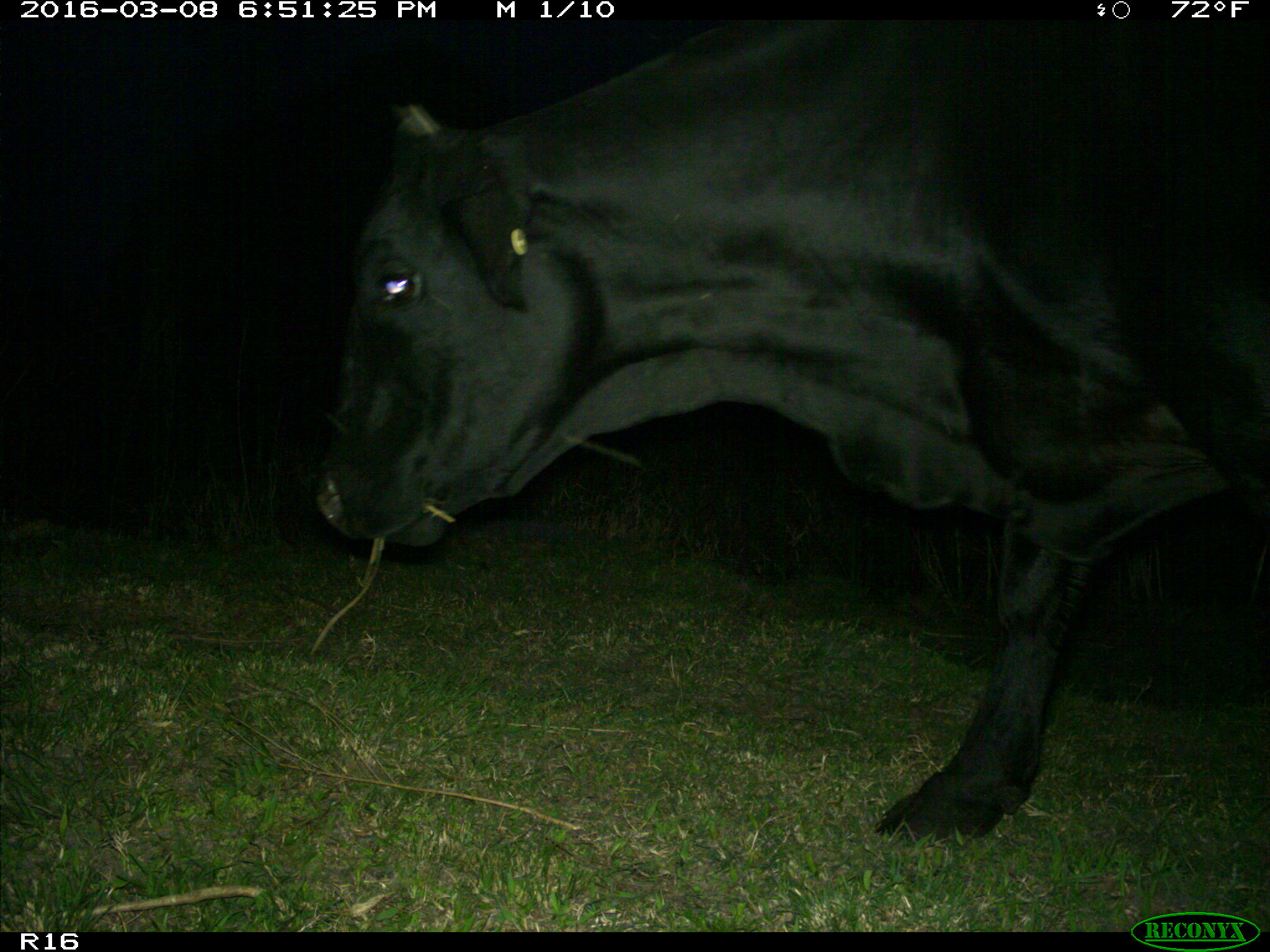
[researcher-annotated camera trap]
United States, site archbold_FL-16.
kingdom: Animalia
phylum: Chordata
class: Mammalia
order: Artiodactyla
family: Bovidae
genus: Bos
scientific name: Bos taurus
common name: domestic cow